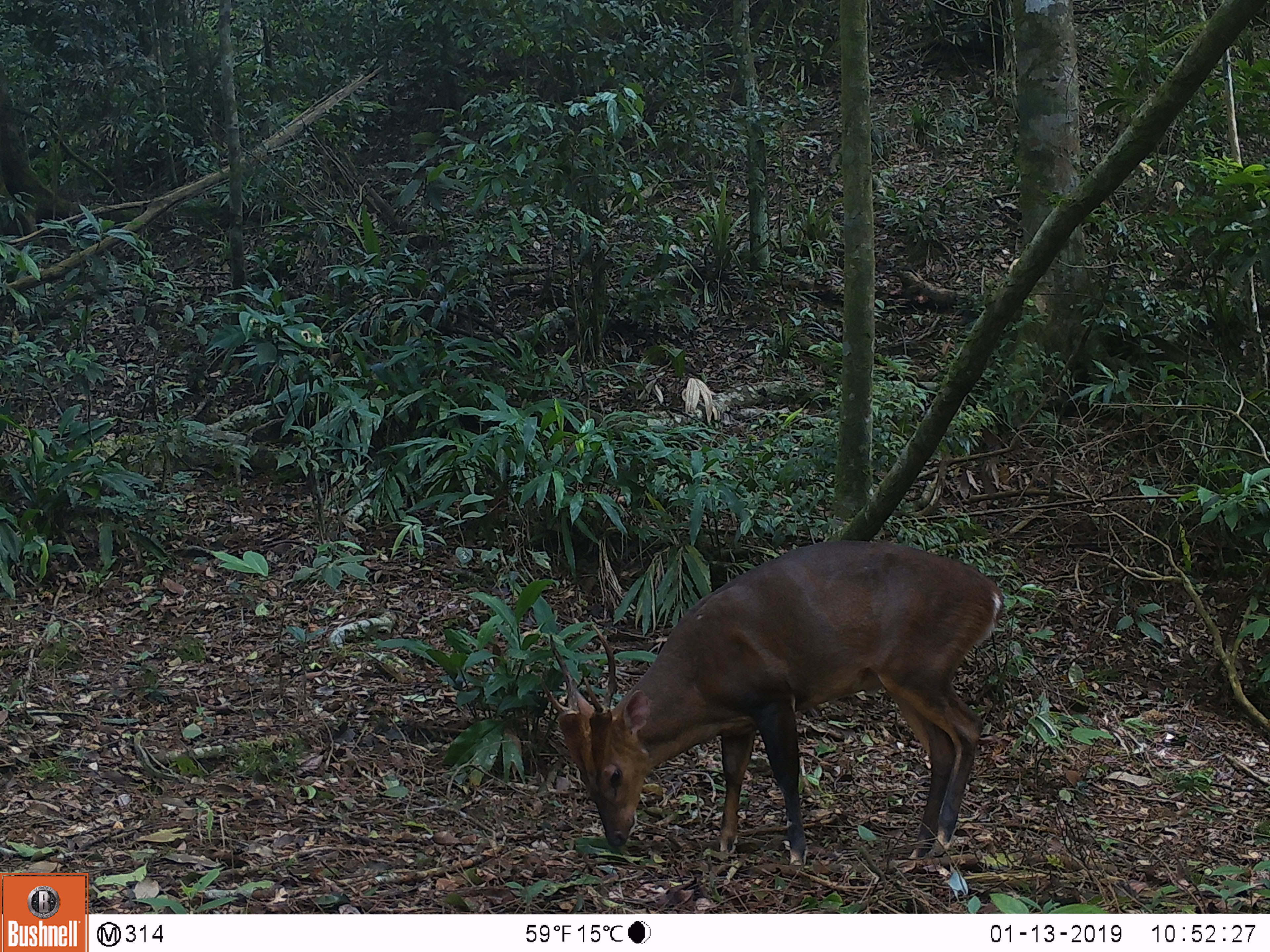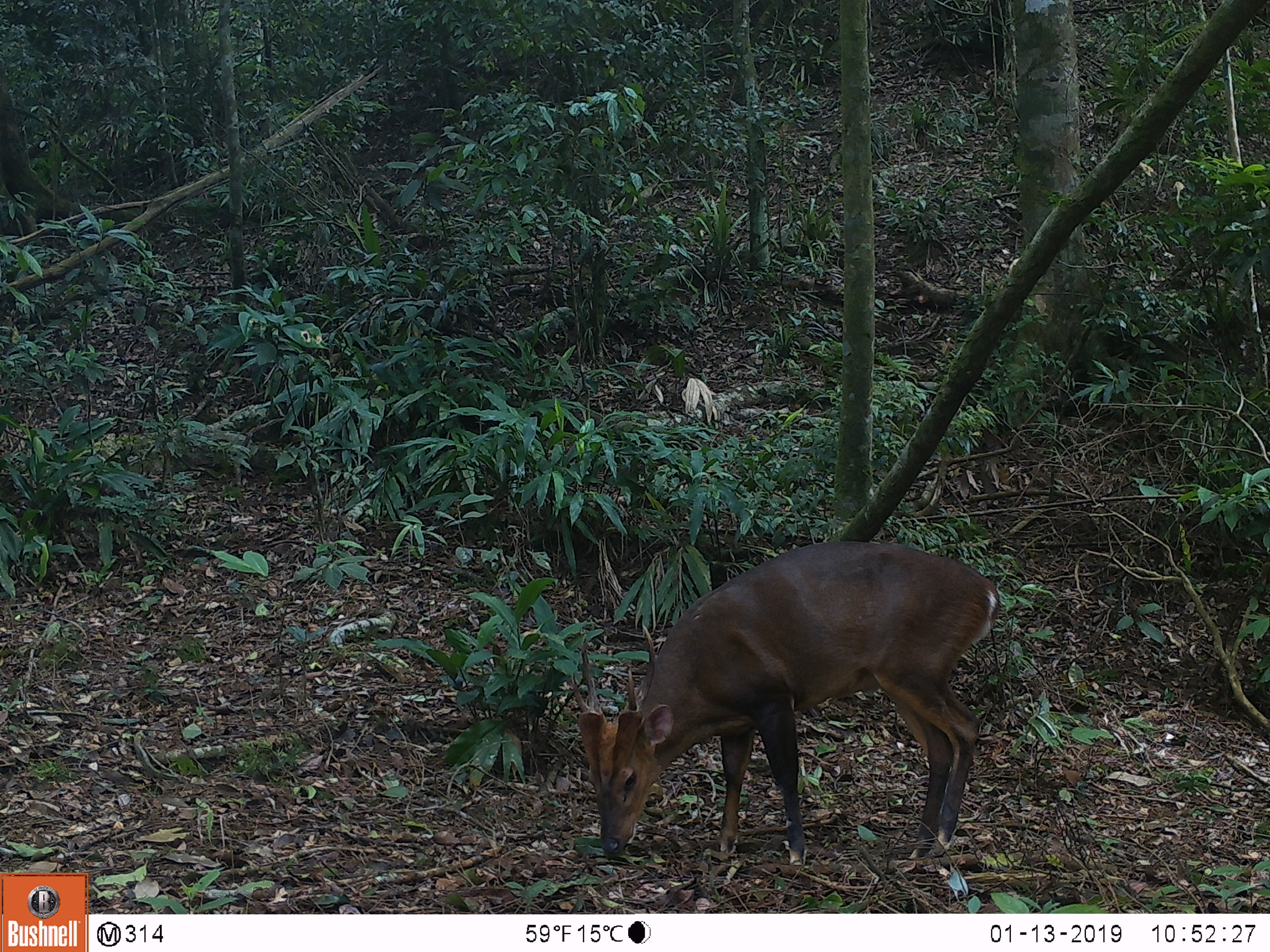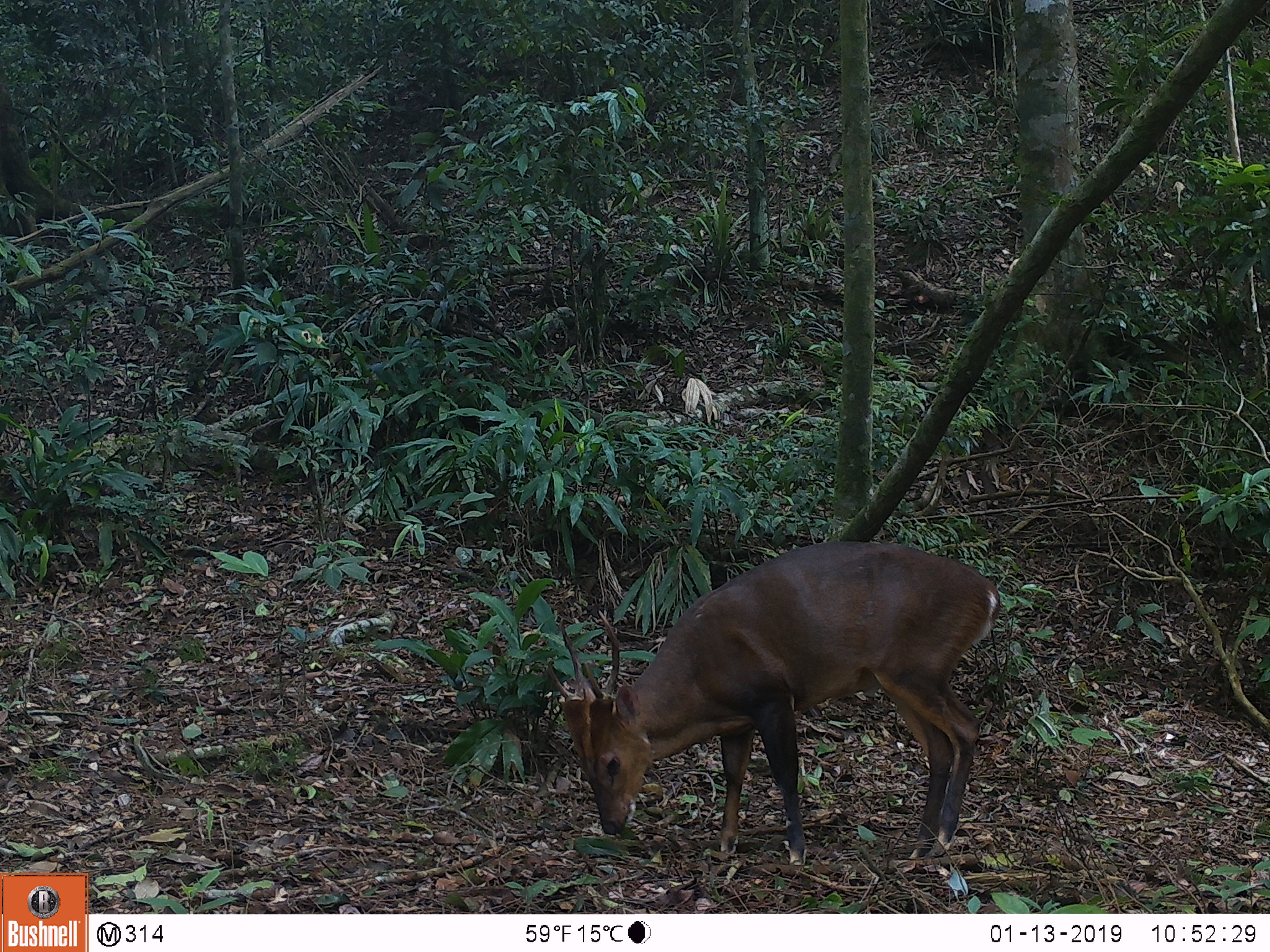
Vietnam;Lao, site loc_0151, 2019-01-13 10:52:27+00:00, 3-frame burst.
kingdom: Animalia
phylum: Chordata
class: Mammalia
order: Artiodactyla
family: Cervidae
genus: Muntiacus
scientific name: Muntiacus vuquangensis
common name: large-antlered muntjac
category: large antlered muntjac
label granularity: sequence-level